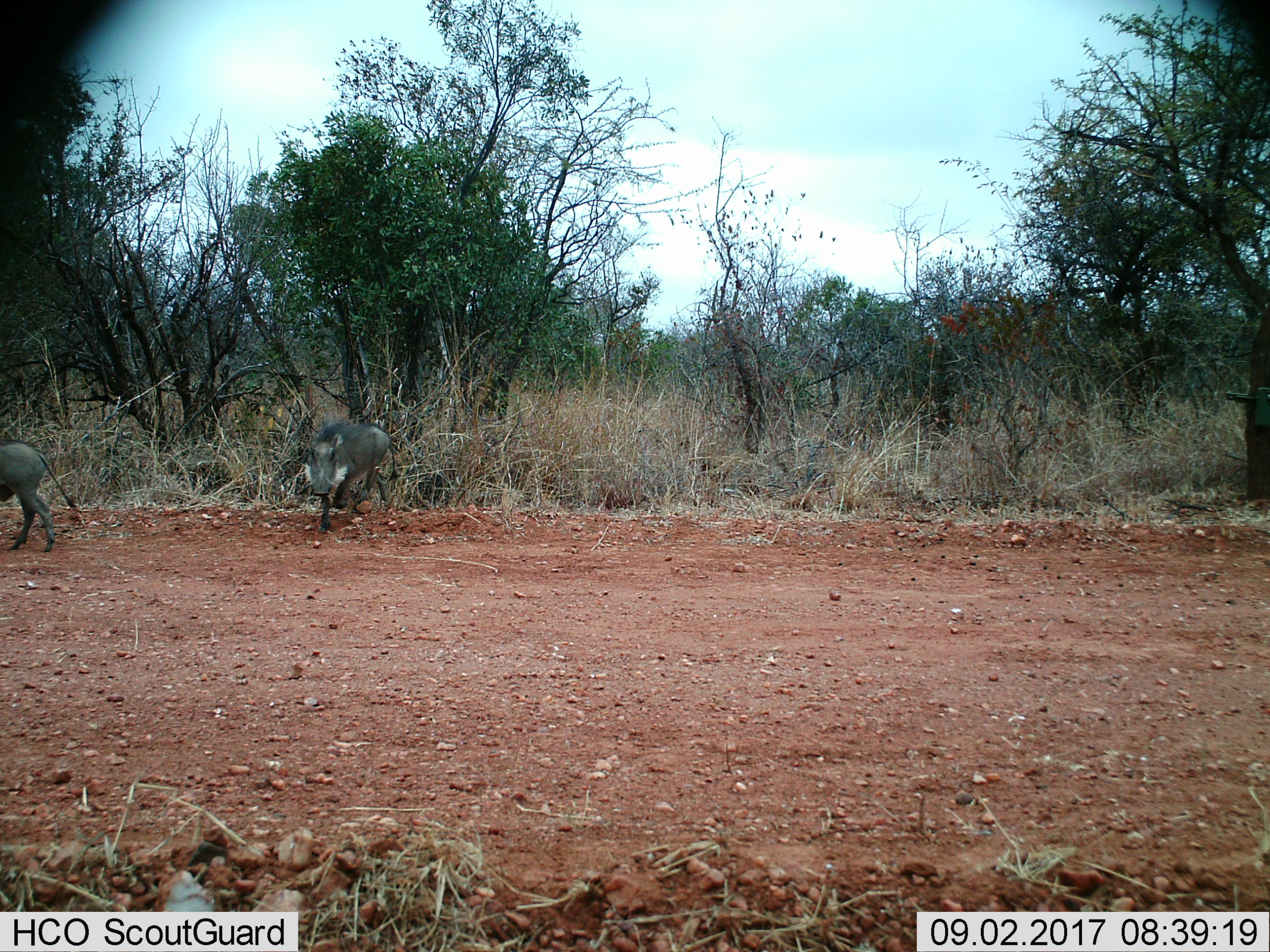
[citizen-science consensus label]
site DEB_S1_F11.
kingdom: Animalia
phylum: Chordata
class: Mammalia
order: Artiodactyla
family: Suidae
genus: Phacochoerus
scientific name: Phacochoerus africanus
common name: warthog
Warthog (Phacochoerus africanus), count 2. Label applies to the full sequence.